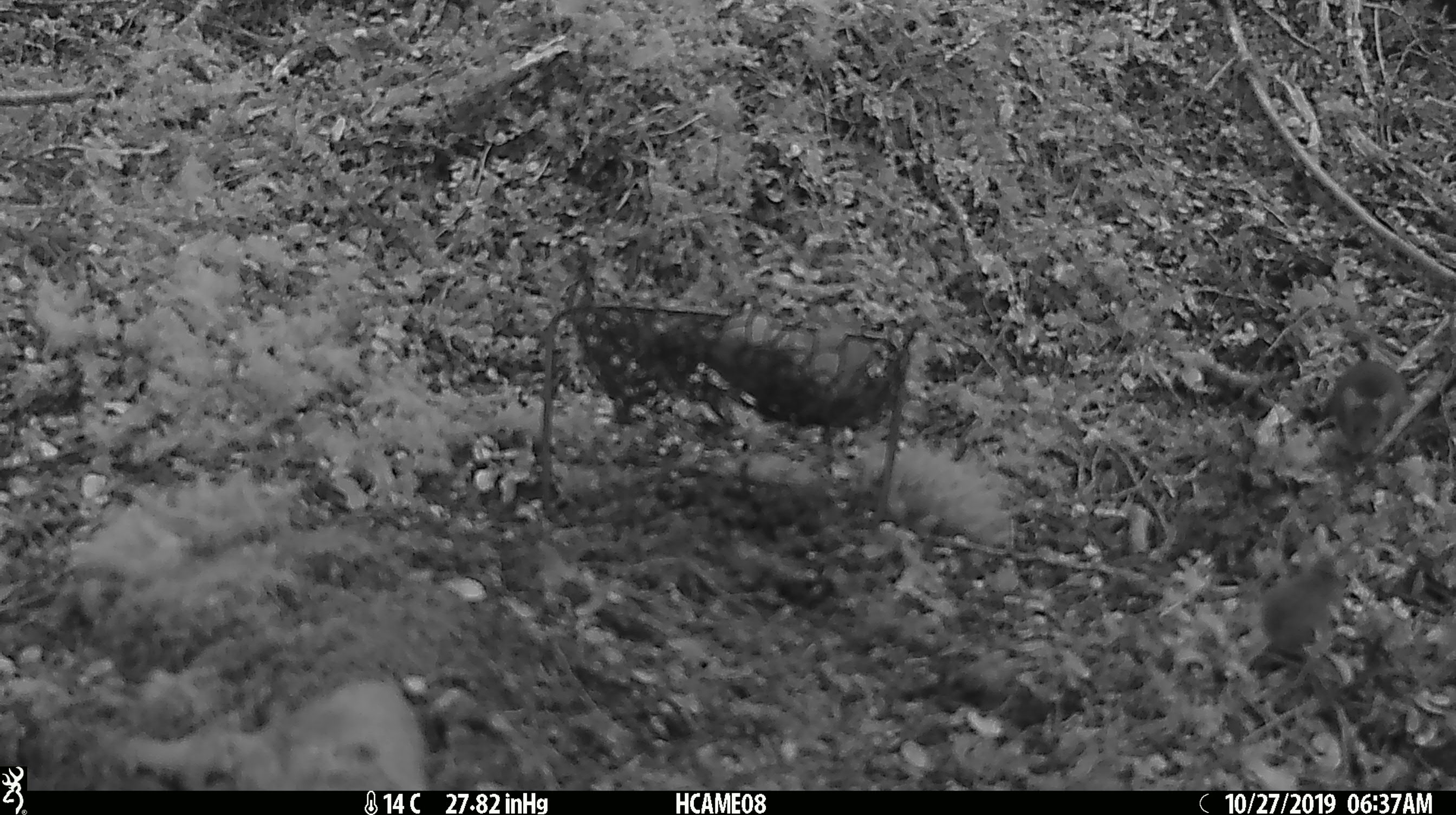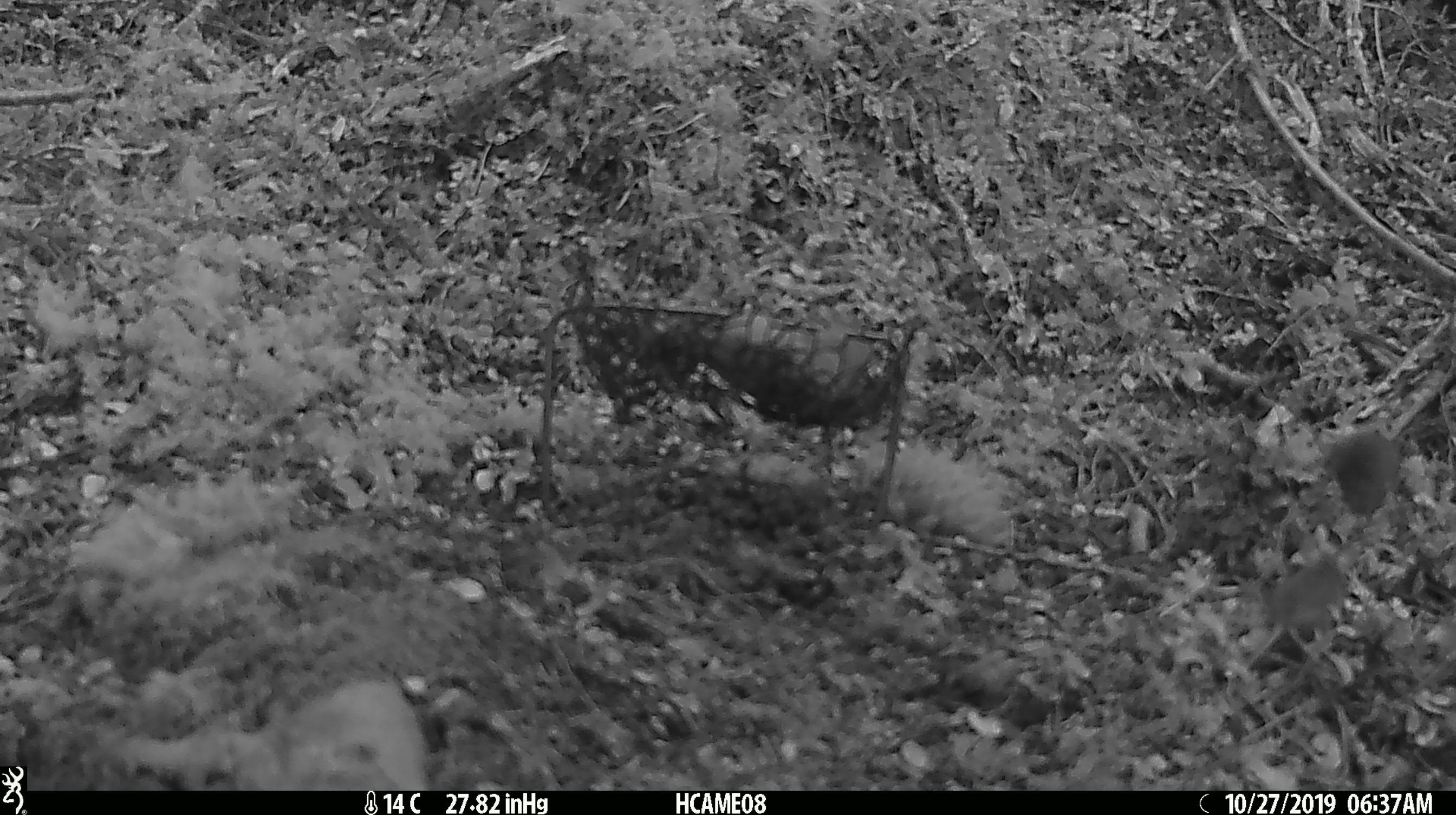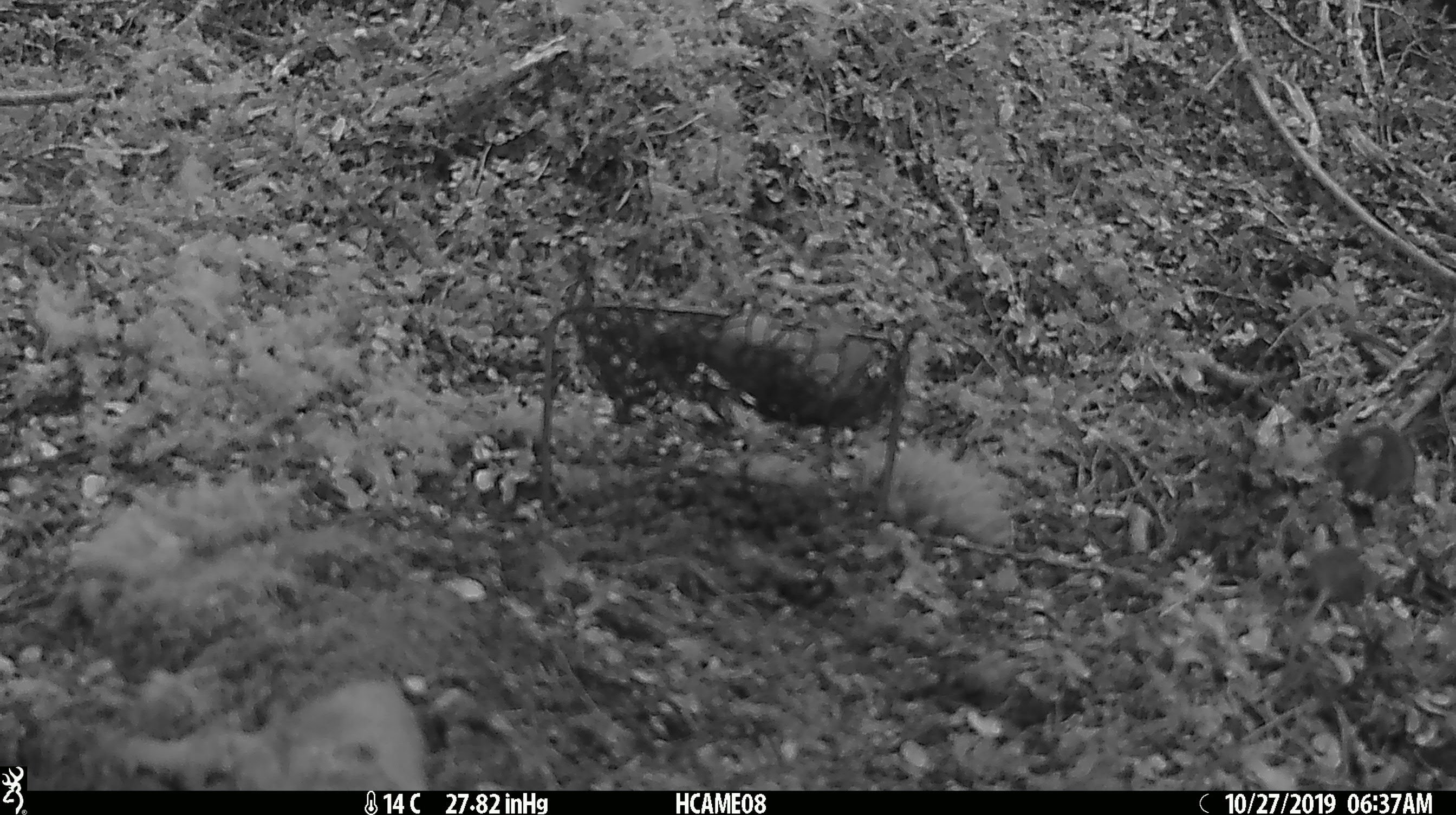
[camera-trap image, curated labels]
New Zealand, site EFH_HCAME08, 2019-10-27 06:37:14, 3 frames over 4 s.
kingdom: Animalia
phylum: Chordata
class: Mammalia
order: Rodentia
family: Muridae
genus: Mus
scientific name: Mus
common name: mouse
Mouse (Mus).